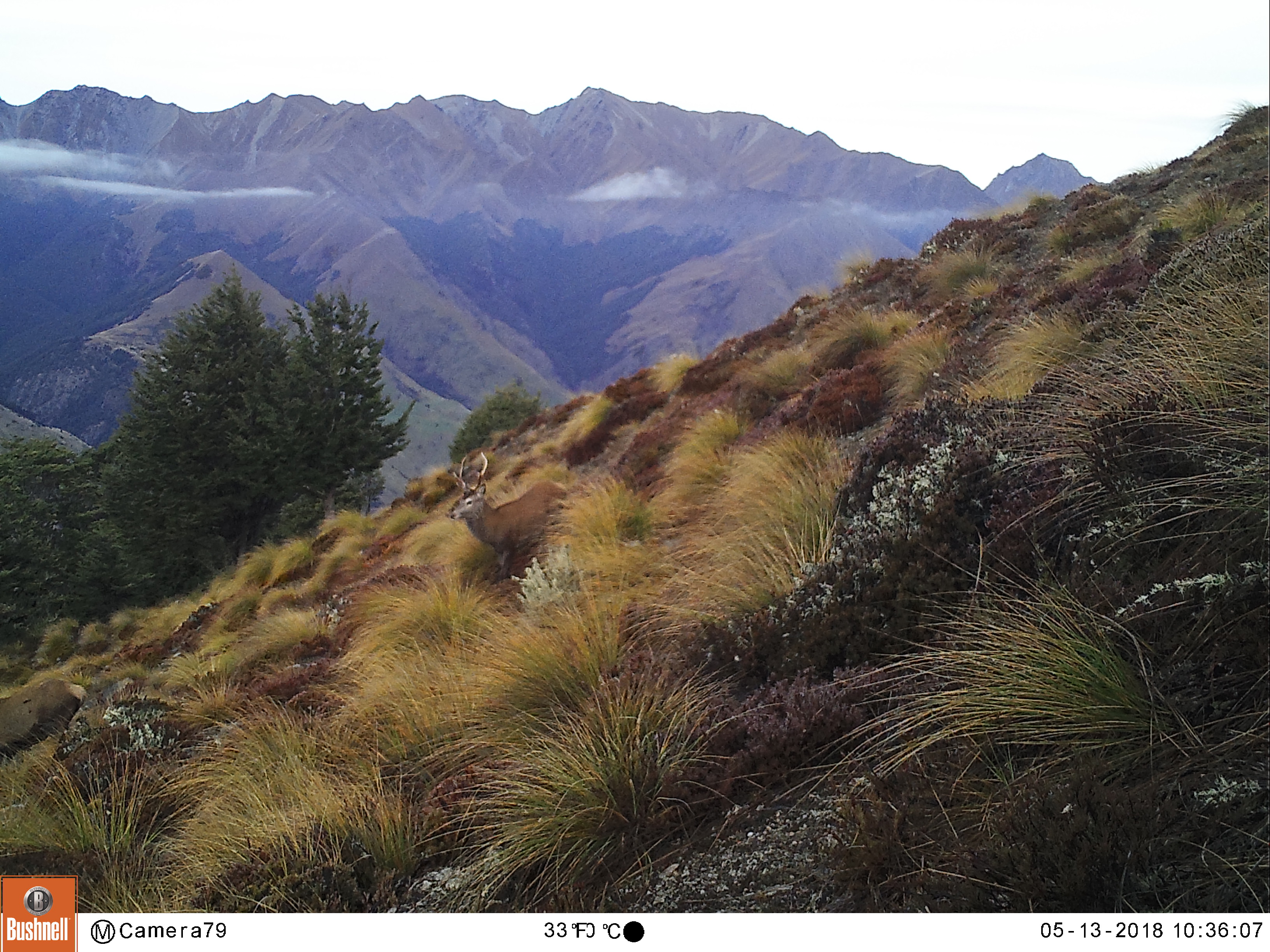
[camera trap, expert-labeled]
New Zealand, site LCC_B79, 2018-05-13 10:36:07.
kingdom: Animalia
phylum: Chordata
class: Mammalia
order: Artiodactyla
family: Cervidae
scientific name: Cervidae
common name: deer